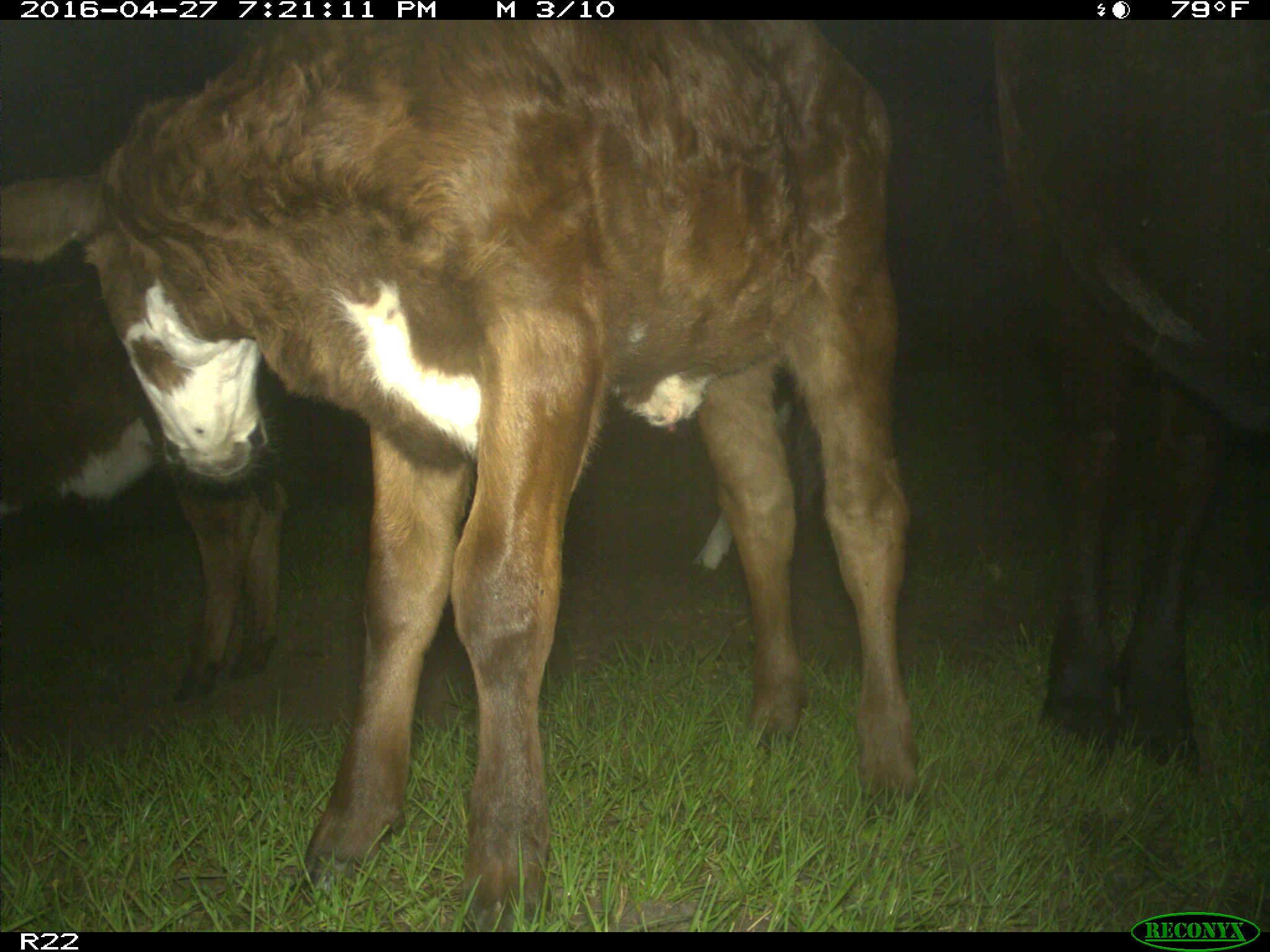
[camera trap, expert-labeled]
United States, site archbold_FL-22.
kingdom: Animalia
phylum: Chordata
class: Mammalia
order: Artiodactyla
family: Bovidae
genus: Bos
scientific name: Bos taurus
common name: domestic cow